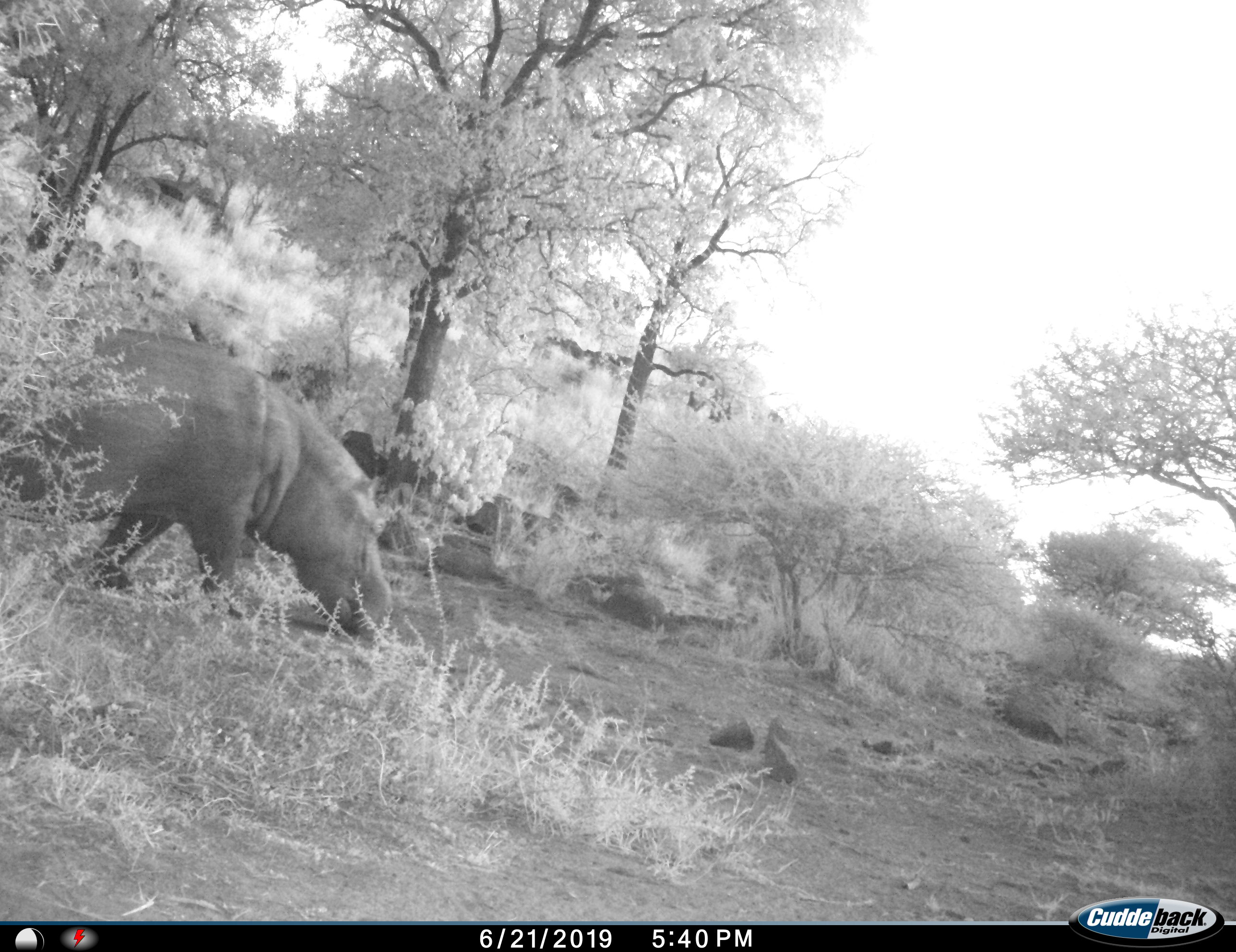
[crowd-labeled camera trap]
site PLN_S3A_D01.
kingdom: Animalia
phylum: Chordata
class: Mammalia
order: Artiodactyla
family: Hippopotamidae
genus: Hippopotamus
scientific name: Hippopotamus amphibius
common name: hippopotamus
Hippopotamus (Hippopotamus amphibius), count 1. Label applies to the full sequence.